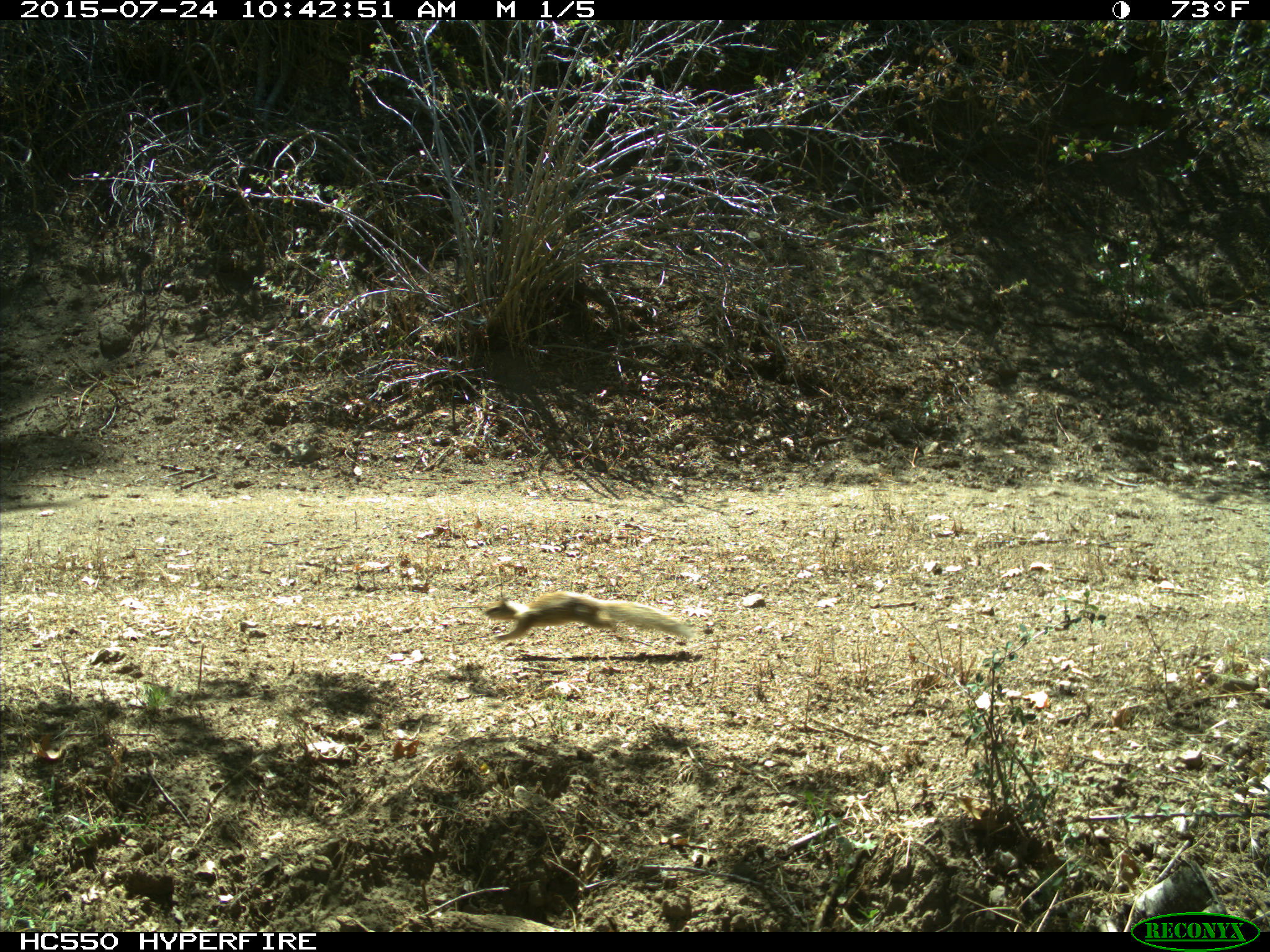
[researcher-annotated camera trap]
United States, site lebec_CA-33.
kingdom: Animalia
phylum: Chordata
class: Mammalia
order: Rodentia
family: Sciuridae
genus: Otospermophilus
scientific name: Otospermophilus beecheyi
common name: california ground squirrel